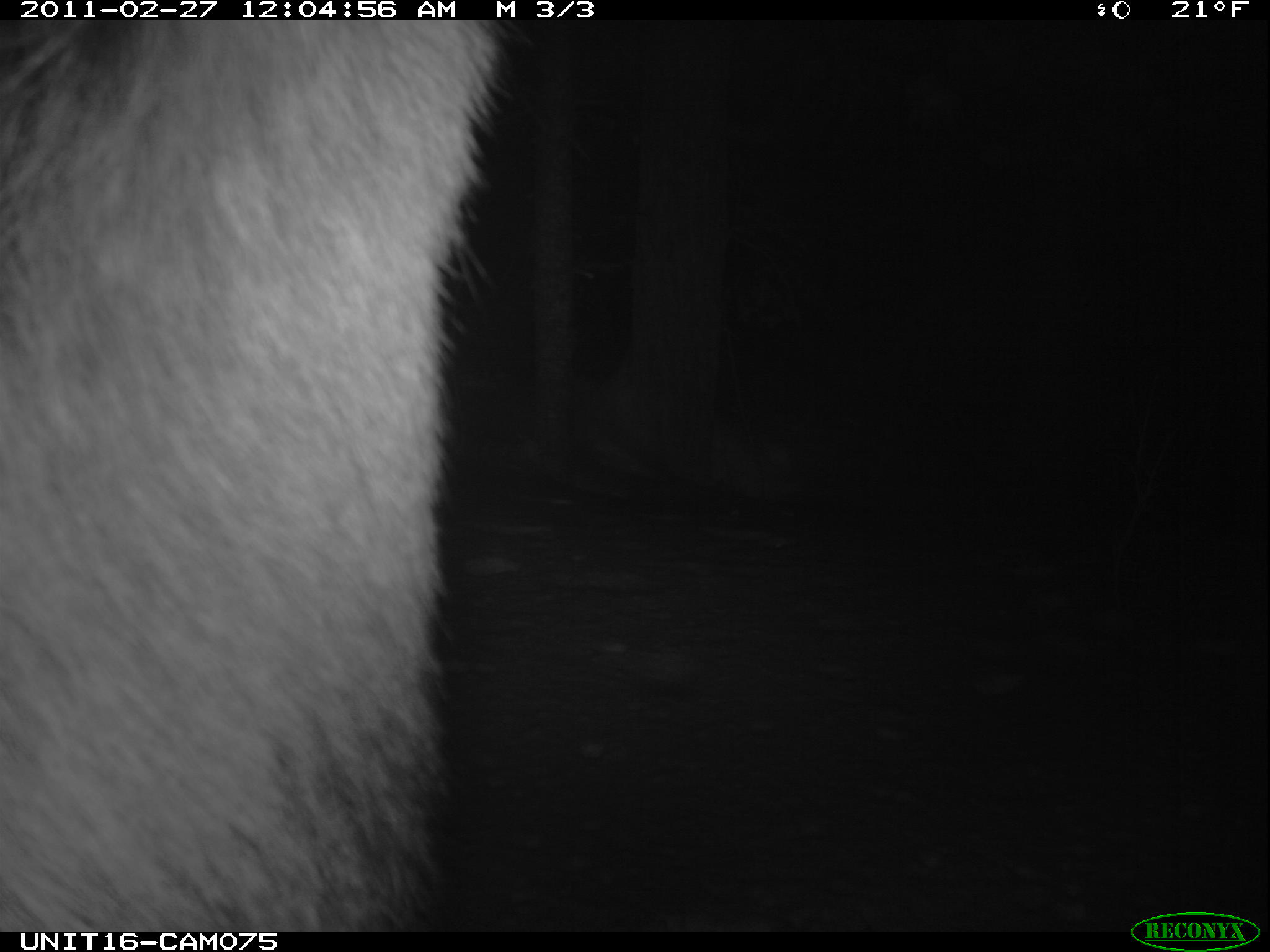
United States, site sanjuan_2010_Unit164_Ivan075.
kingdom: Animalia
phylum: Chordata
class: Mammalia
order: Artiodactyla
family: Cervidae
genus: Cervus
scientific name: Cervus elaphus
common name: red deer